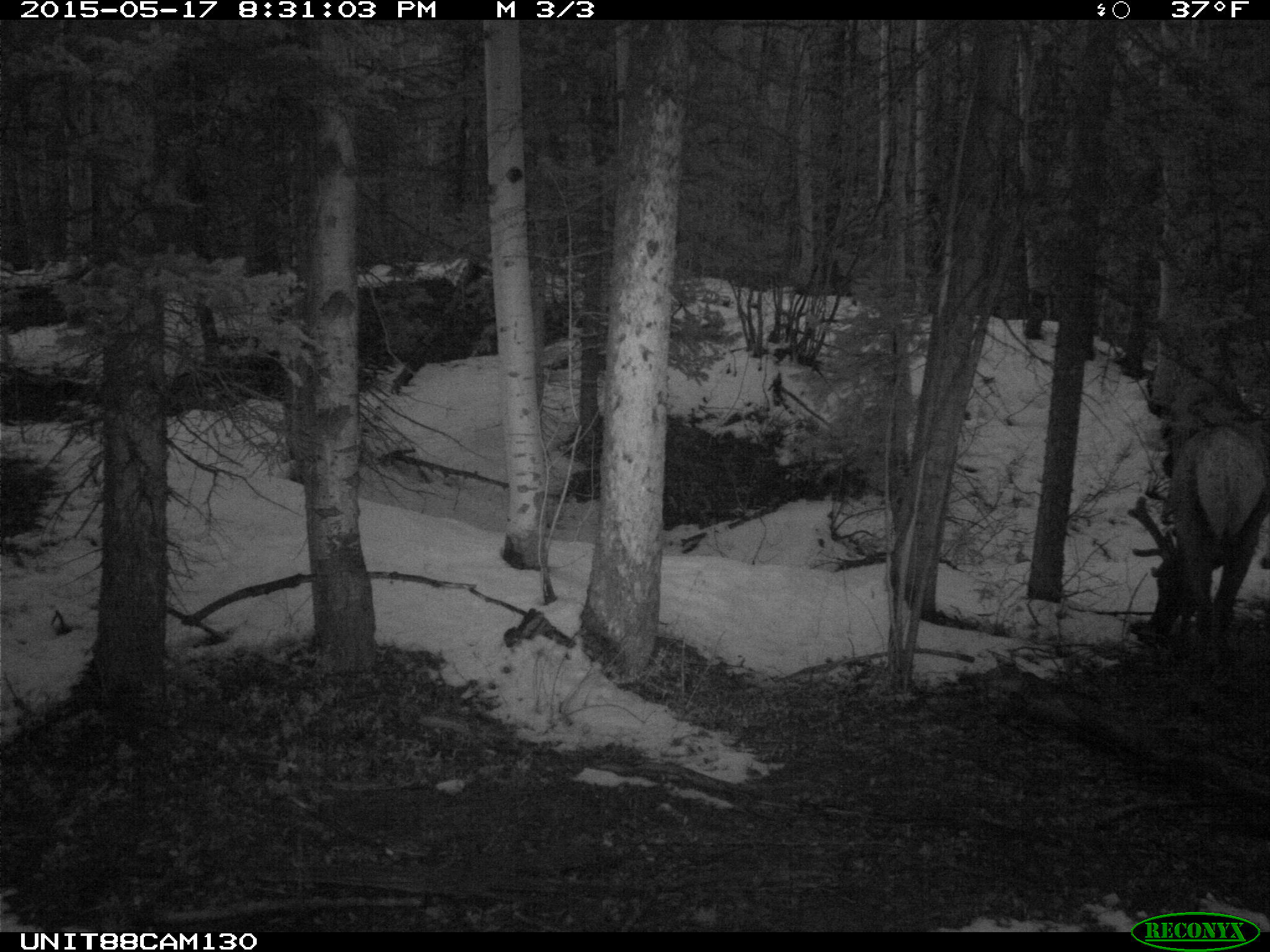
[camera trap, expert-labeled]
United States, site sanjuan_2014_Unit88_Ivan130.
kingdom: Animalia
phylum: Chordata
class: Mammalia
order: Artiodactyla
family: Cervidae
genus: Cervus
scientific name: Cervus elaphus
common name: red deer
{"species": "Cervus elaphus (red deer)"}